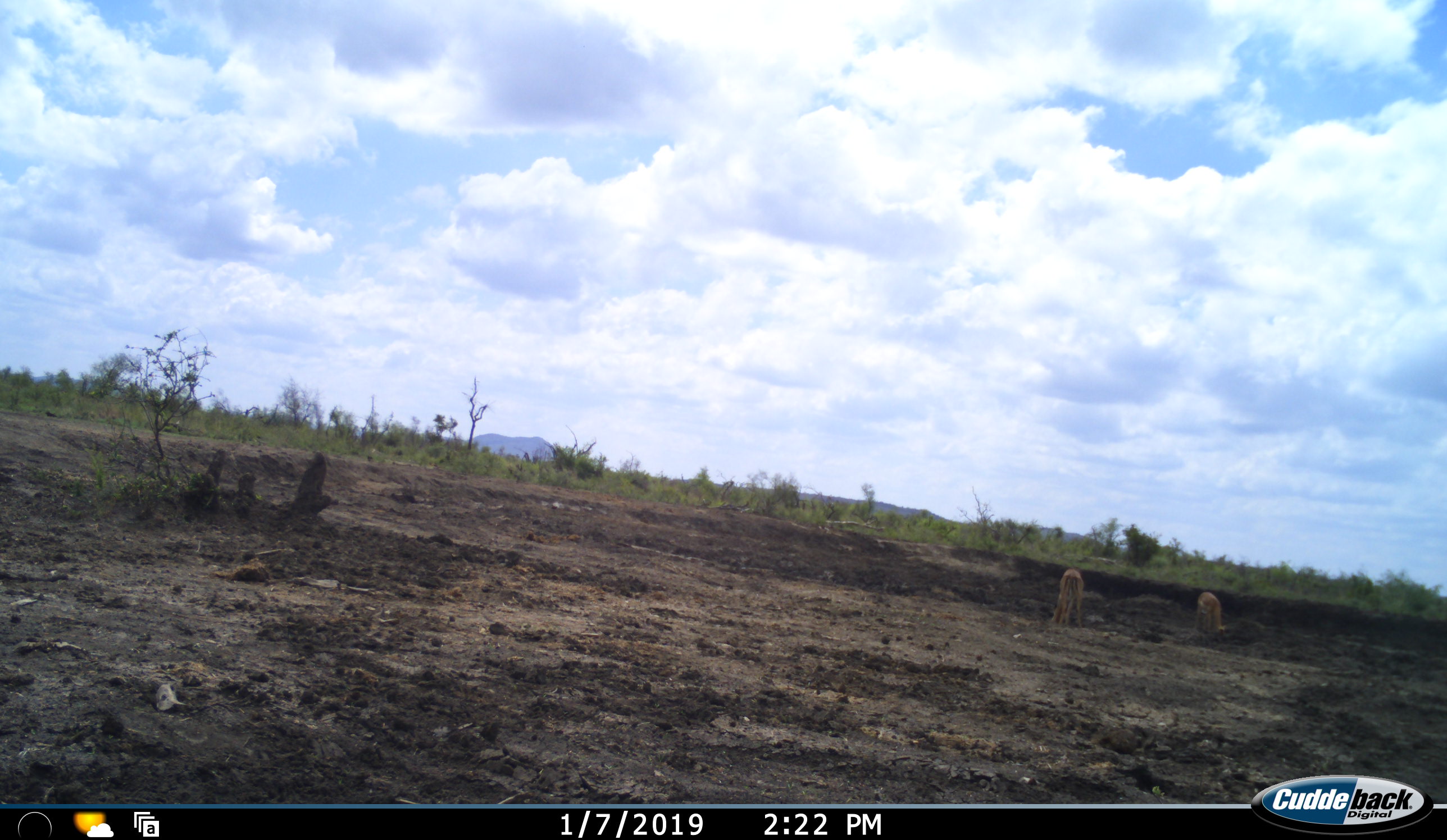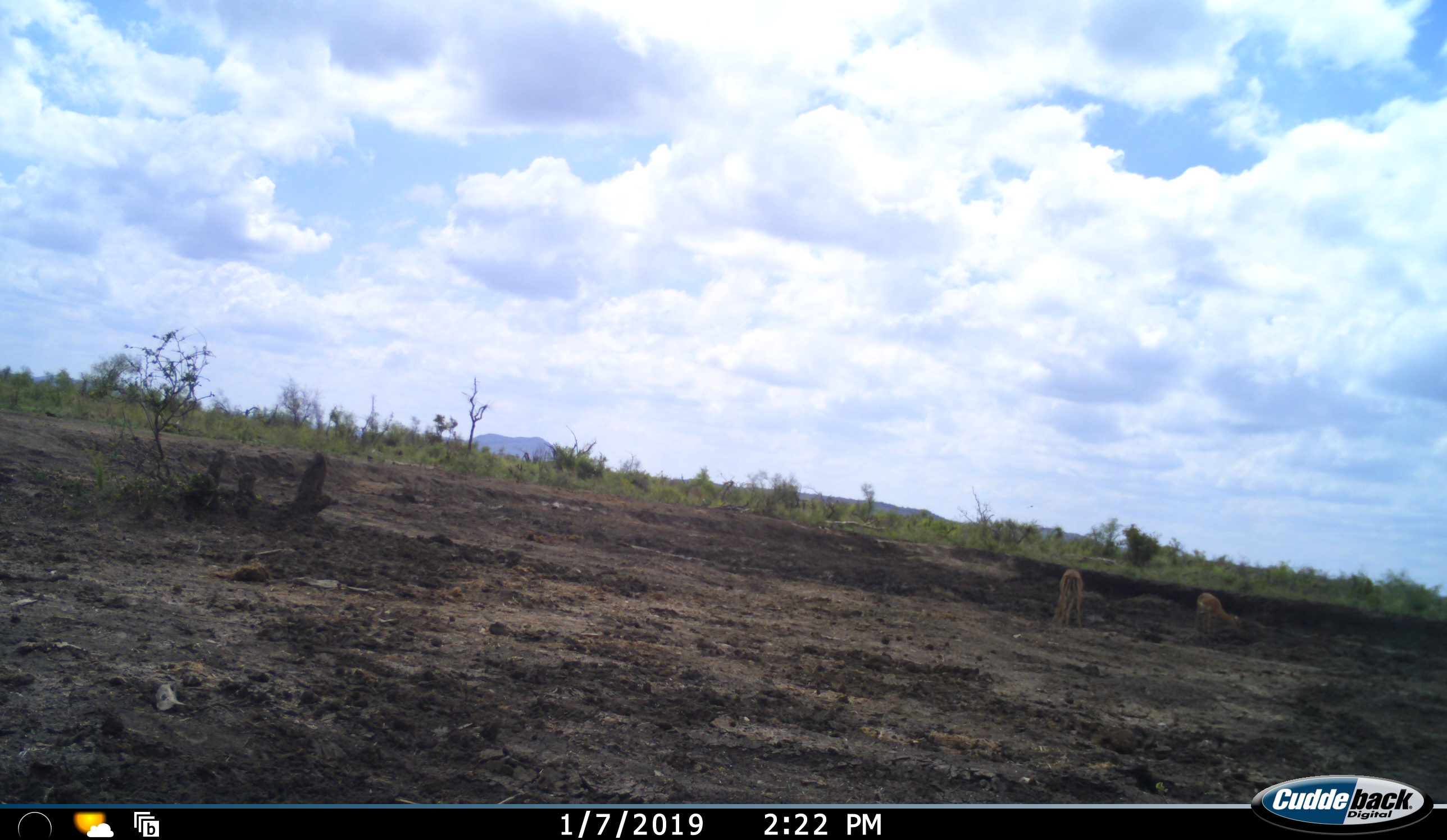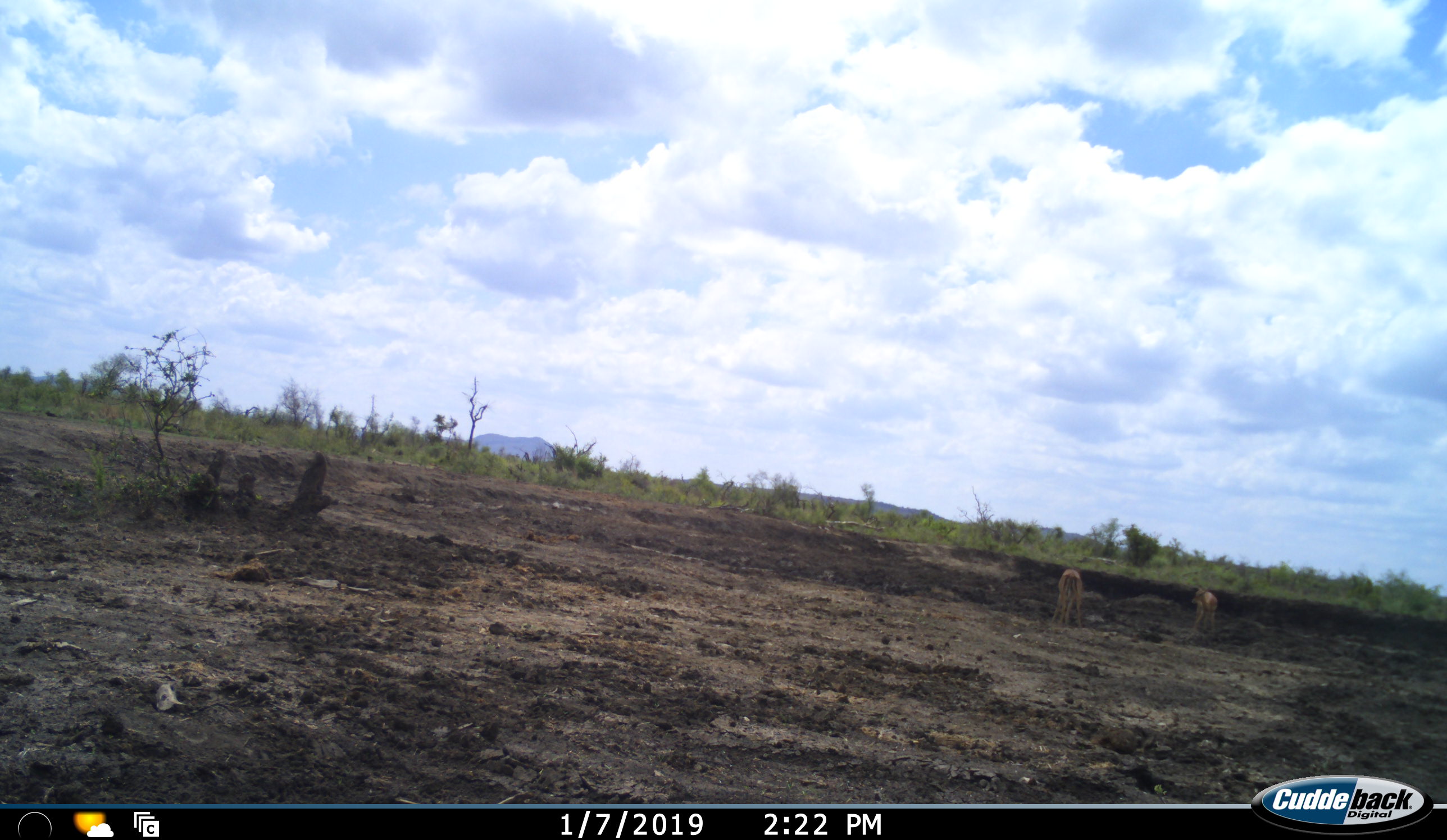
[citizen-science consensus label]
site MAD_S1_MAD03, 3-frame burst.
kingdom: Animalia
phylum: Chordata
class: Mammalia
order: Artiodactyla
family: Bovidae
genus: Aepyceros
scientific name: Aepyceros melampus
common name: impala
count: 2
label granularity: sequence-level